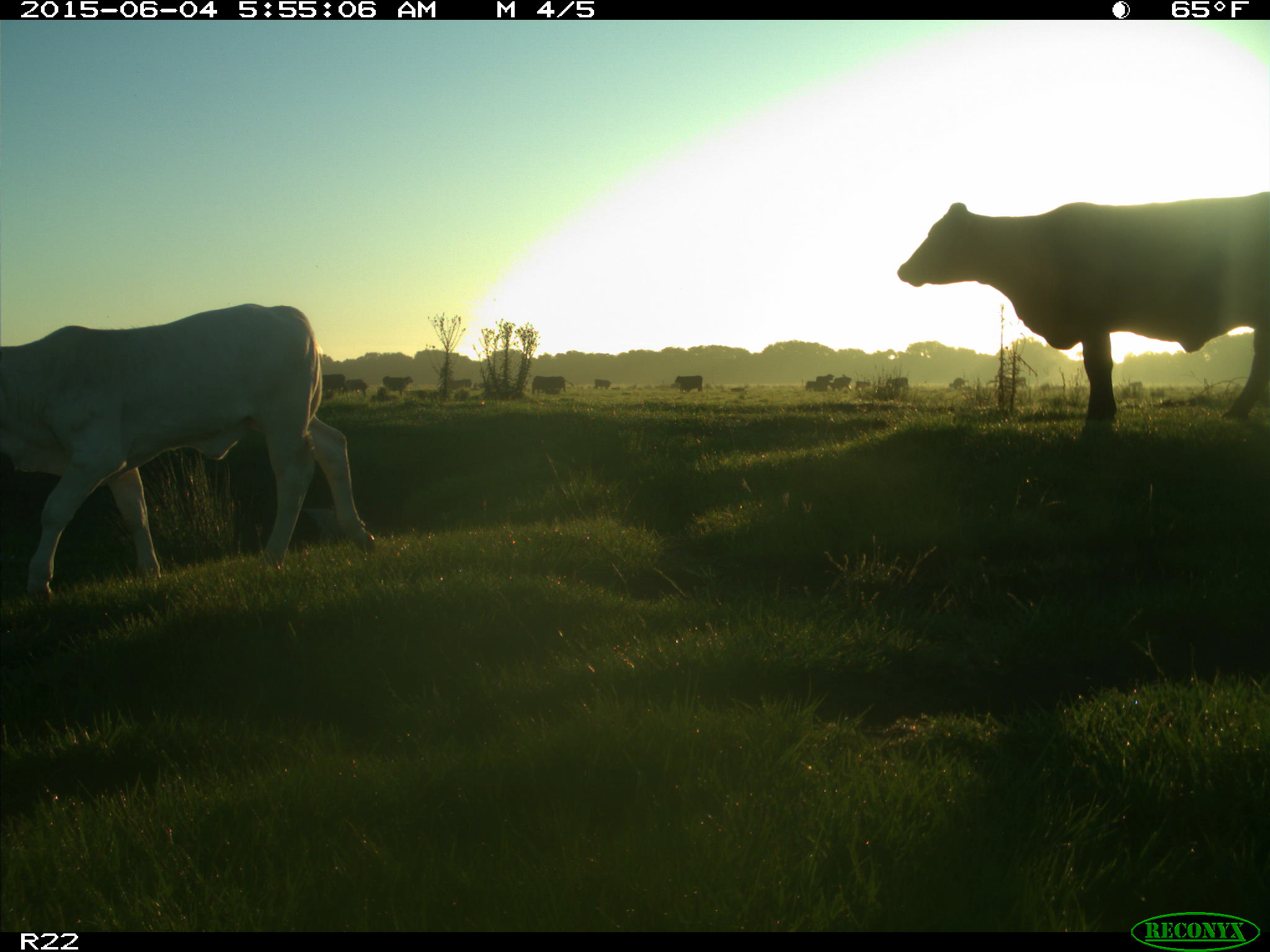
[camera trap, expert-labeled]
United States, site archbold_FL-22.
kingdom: Animalia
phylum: Chordata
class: Mammalia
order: Artiodactyla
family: Bovidae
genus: Bos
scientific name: Bos taurus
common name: domestic cow